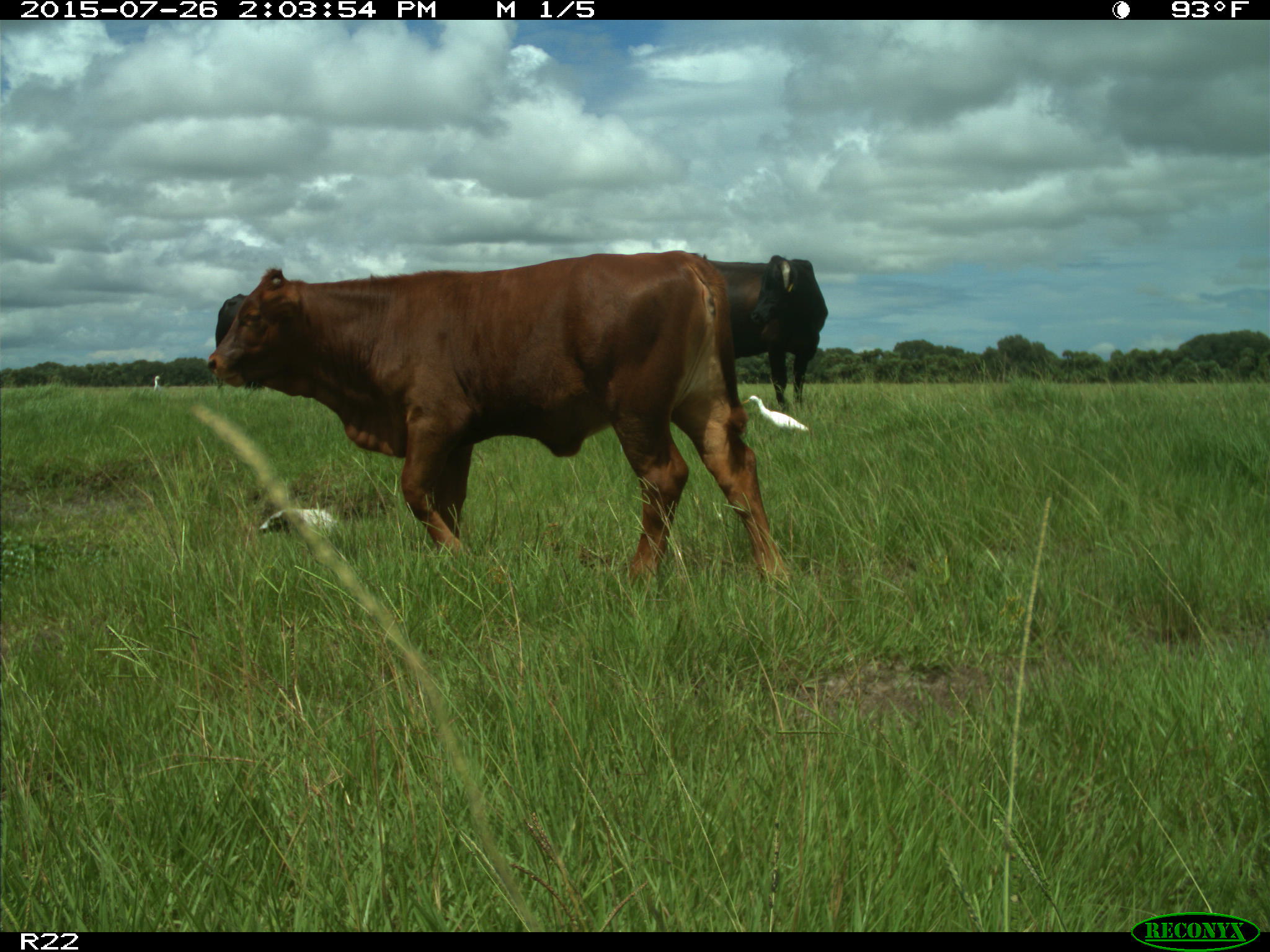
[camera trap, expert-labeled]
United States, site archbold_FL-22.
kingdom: Animalia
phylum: Chordata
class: Mammalia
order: Artiodactyla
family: Bovidae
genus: Bos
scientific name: Bos taurus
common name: domestic cow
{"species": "Bos taurus (domestic cow)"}